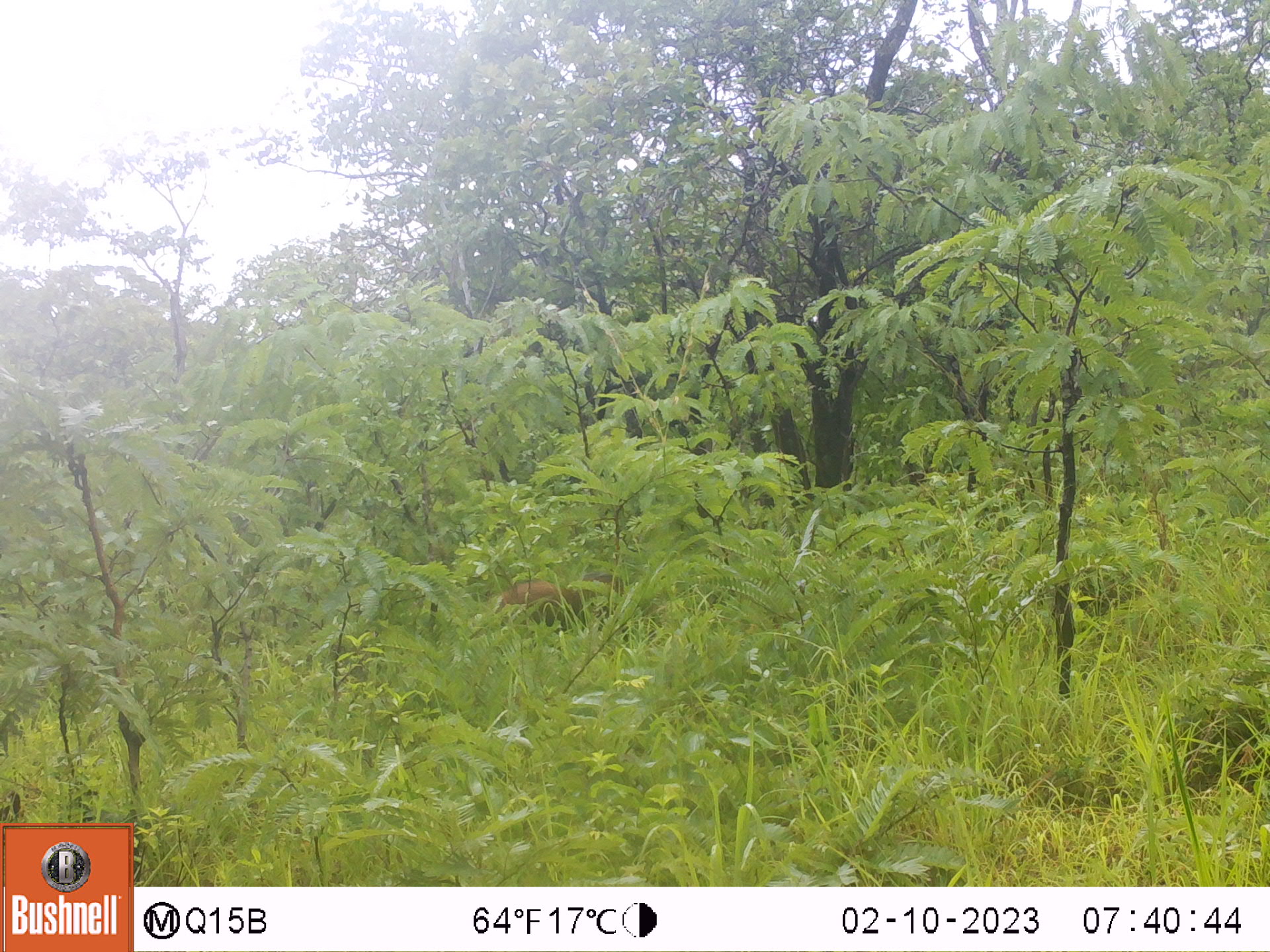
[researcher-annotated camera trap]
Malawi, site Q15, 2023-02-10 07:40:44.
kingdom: Animalia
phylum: Chordata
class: Mammalia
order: Artiodactyla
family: Suidae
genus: Potamochoerus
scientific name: Potamochoerus larvatus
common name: bushpig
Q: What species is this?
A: Bushpig (Potamochoerus larvatus).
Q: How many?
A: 1.